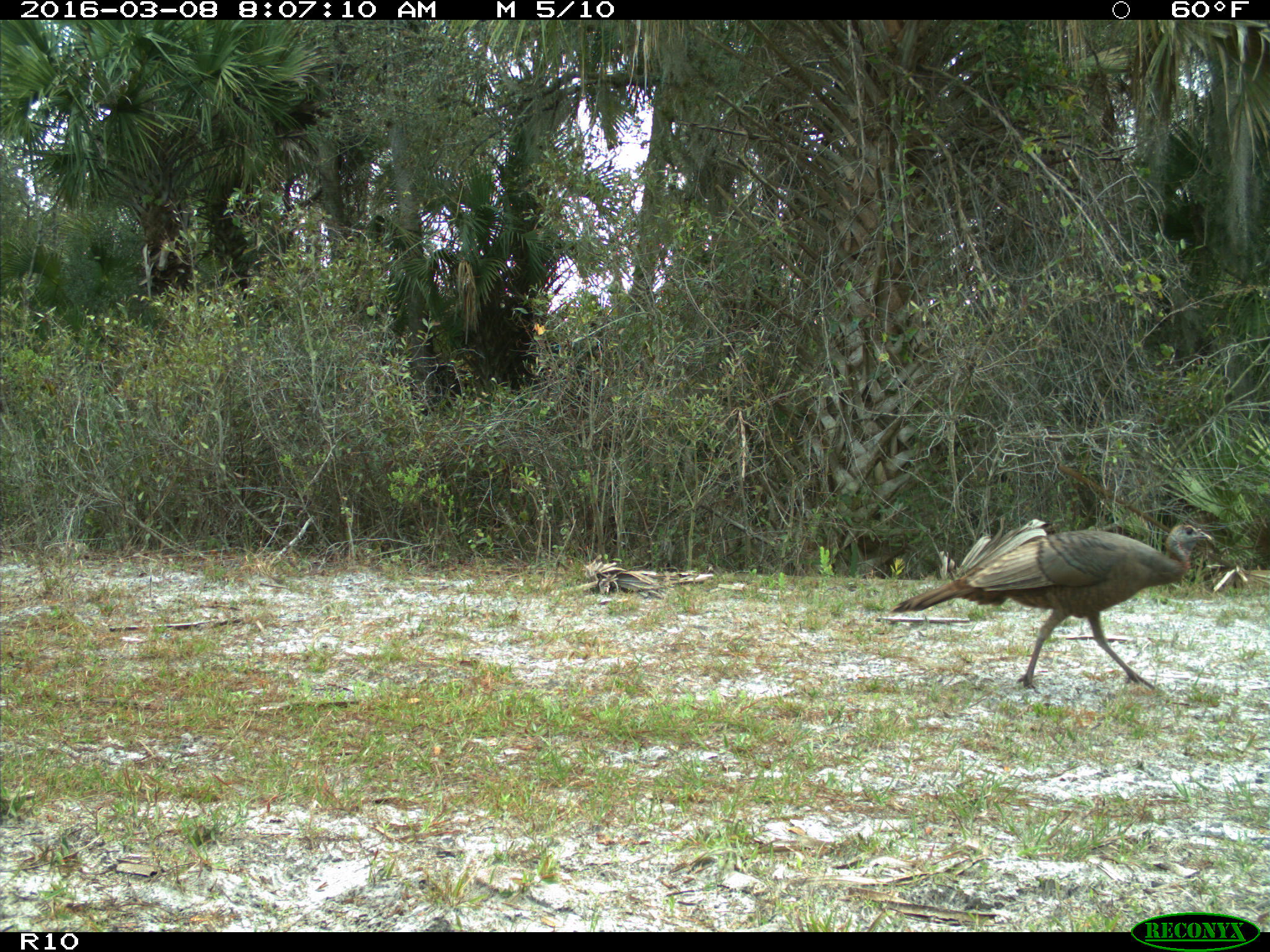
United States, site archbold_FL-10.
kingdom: Animalia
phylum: Chordata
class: Aves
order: Galliformes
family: Phasianidae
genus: Meleagris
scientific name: Meleagris gallopavo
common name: wild turkey